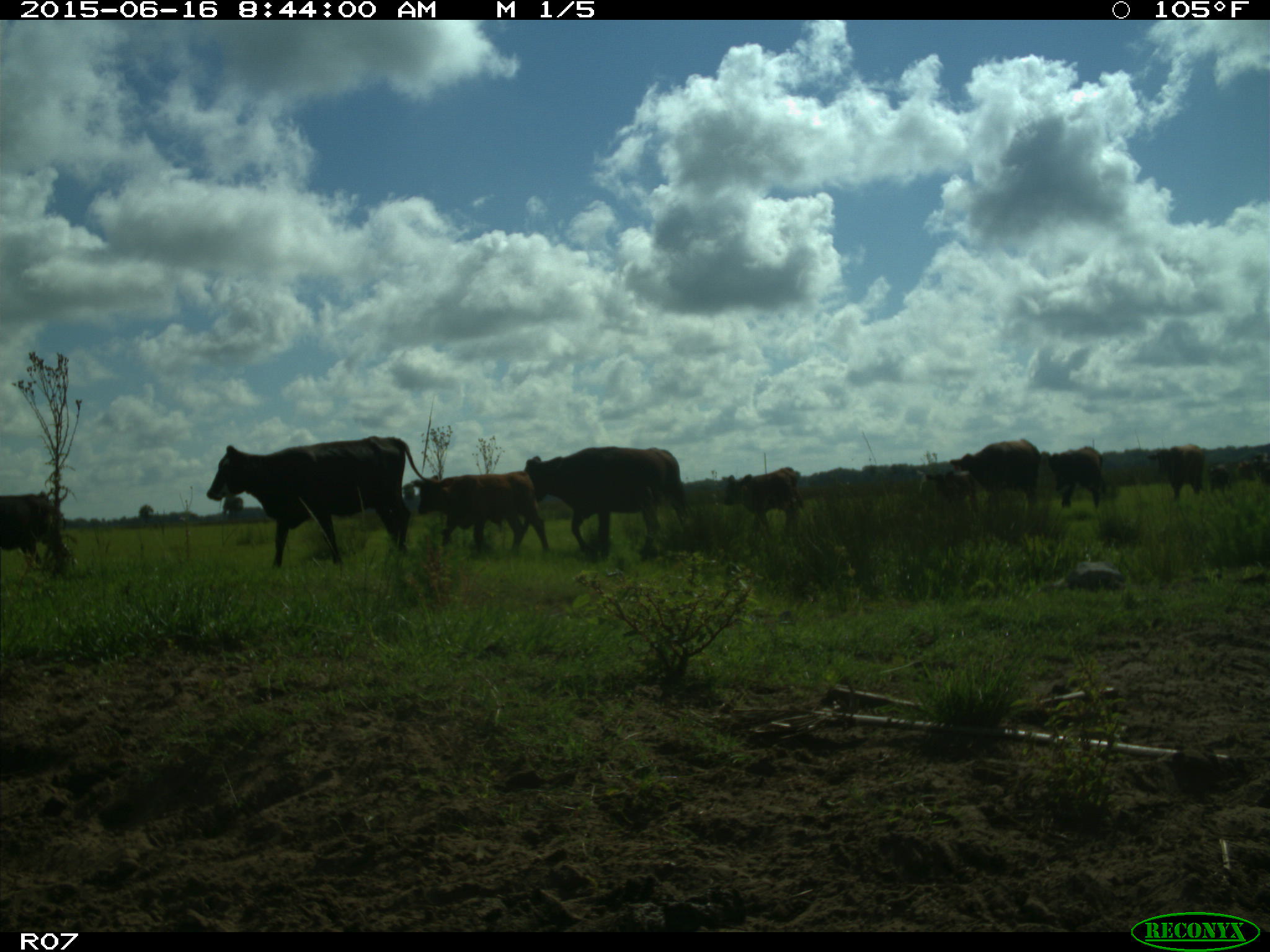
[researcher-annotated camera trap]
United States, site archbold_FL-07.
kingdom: Animalia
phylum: Chordata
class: Mammalia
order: Artiodactyla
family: Bovidae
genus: Bos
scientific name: Bos taurus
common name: domestic cow